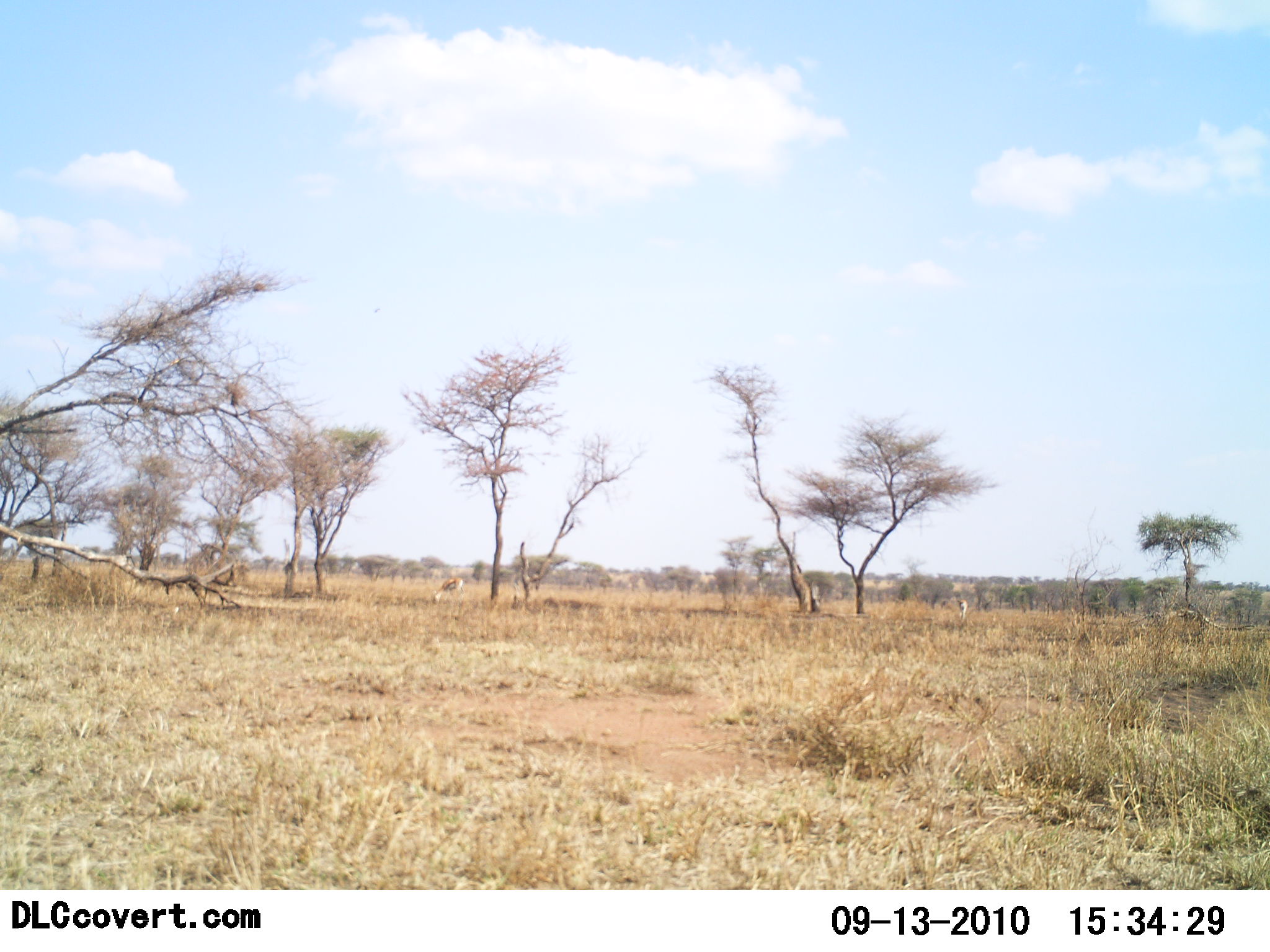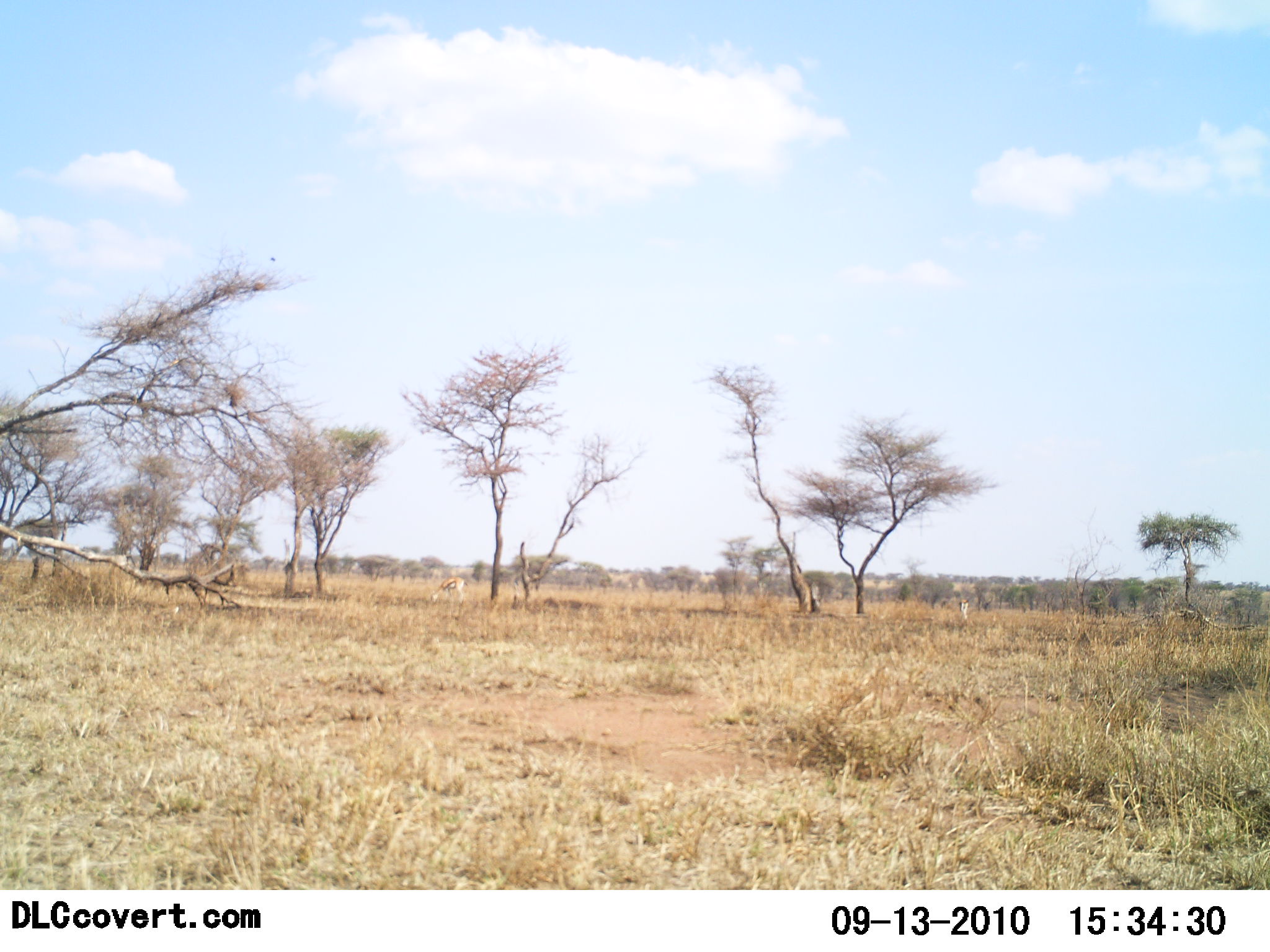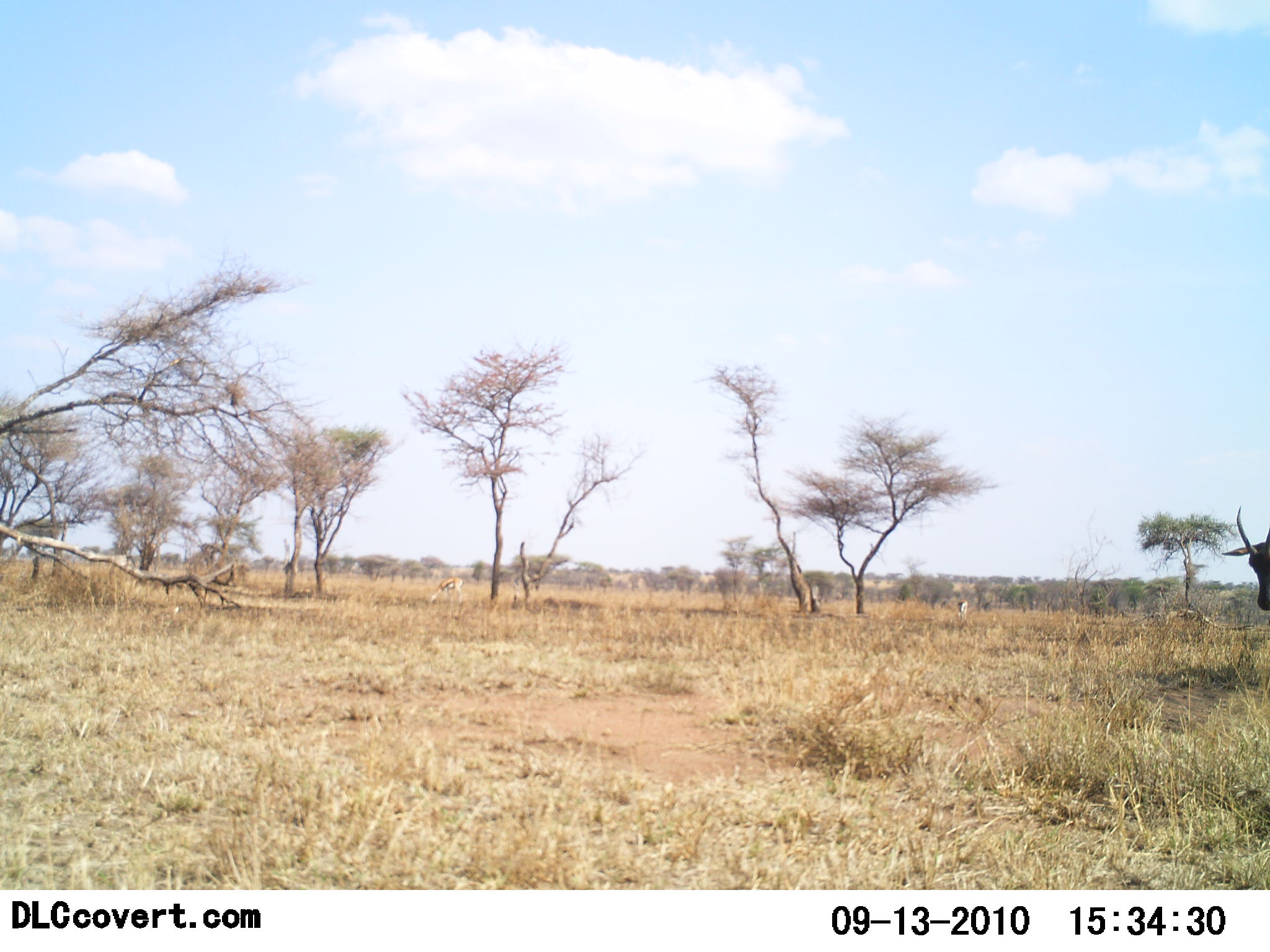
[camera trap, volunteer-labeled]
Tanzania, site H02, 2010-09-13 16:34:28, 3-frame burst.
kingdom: Animalia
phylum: Chordata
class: Mammalia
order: Artiodactyla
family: Bovidae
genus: Eudorcas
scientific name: Eudorcas thomsonii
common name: thomson's gazelle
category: gazellethomsons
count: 1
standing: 20%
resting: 0%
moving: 20%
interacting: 0%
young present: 0%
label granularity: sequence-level